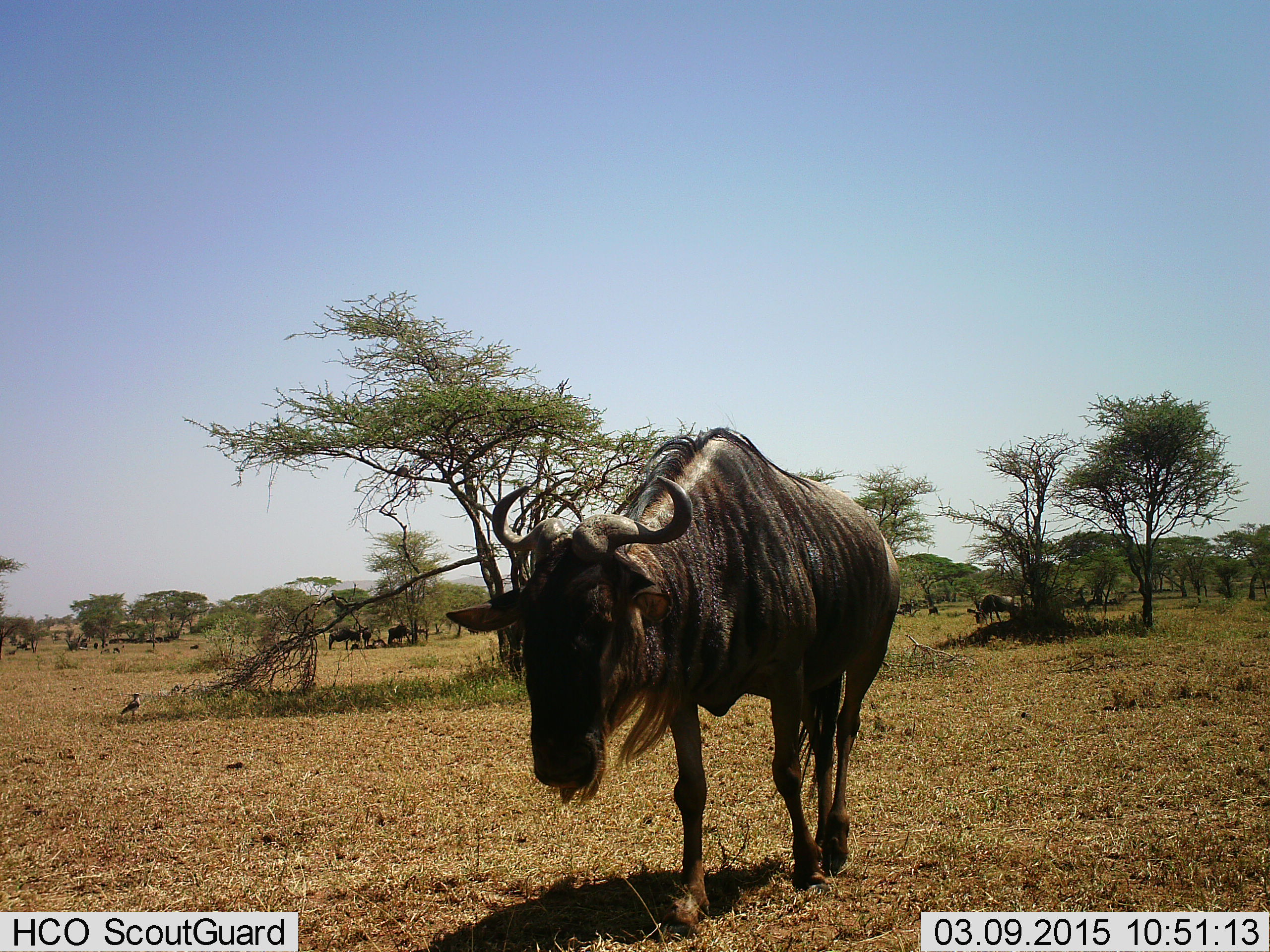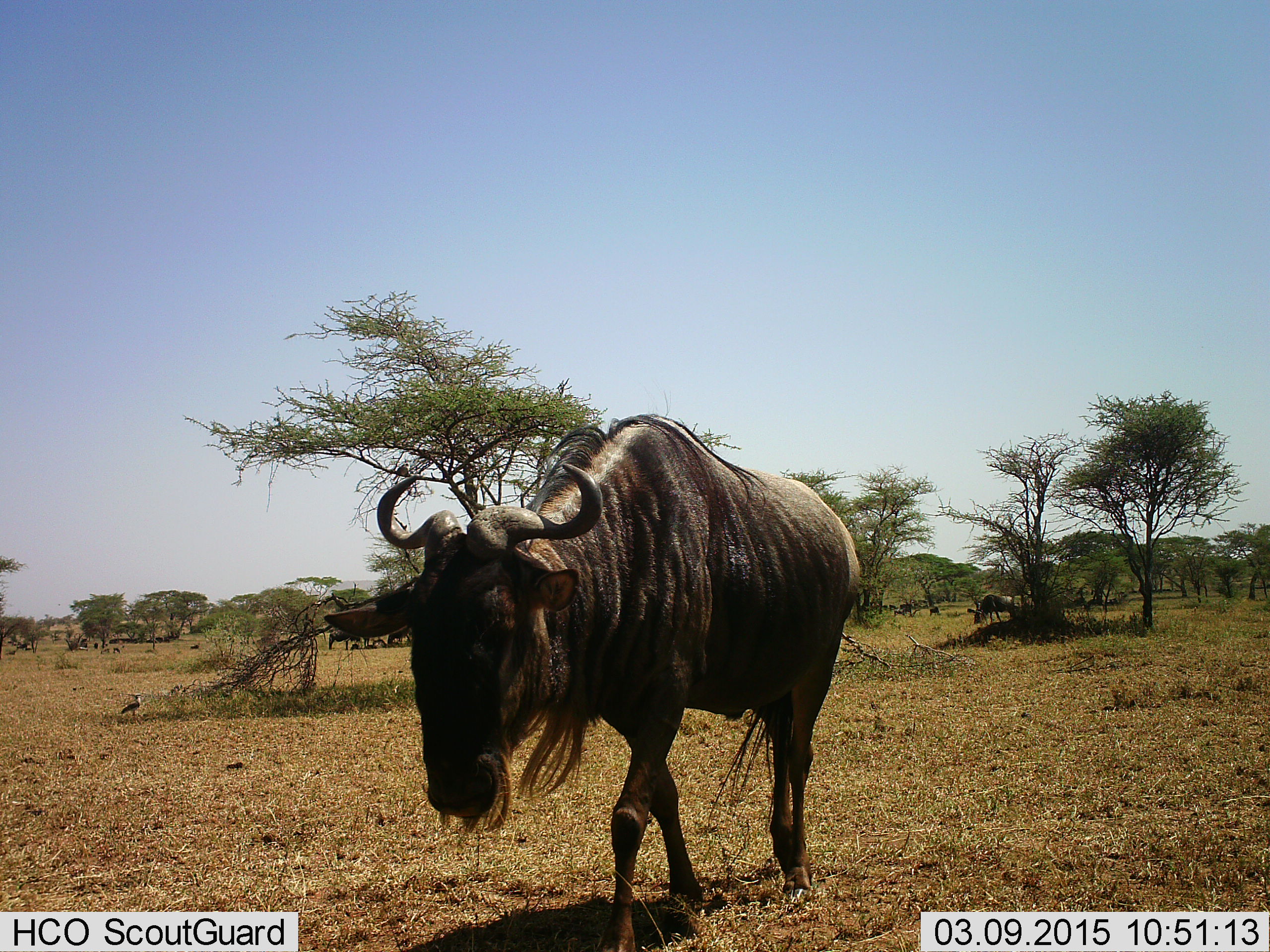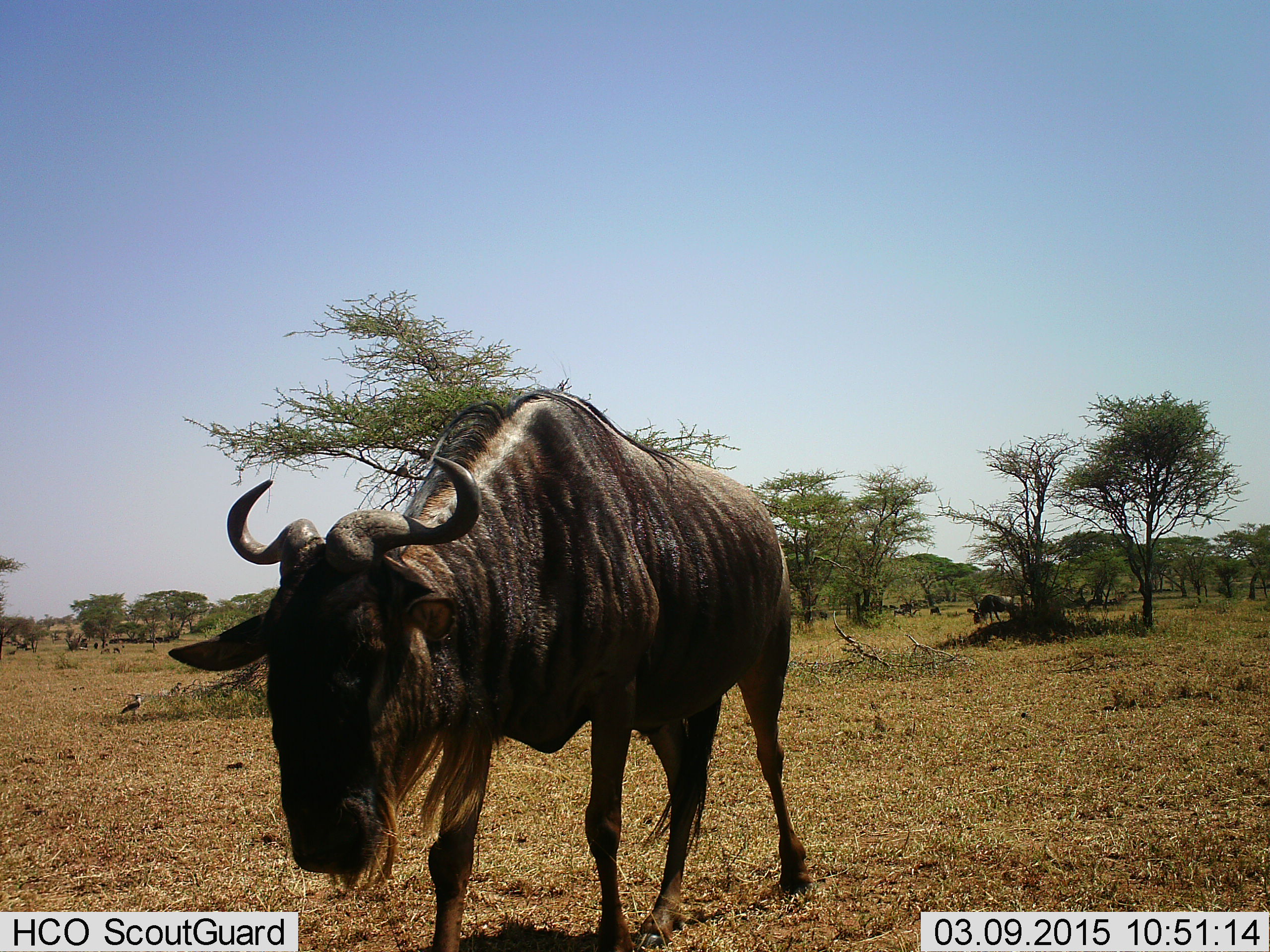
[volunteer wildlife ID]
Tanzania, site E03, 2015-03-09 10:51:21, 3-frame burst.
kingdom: Animalia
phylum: Chordata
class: Mammalia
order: Artiodactyla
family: Bovidae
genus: Connochaetes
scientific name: Connochaetes taurinus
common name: blue wildebeest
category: wildebeest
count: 4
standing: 40%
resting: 13%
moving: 100%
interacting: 0%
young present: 0%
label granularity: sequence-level